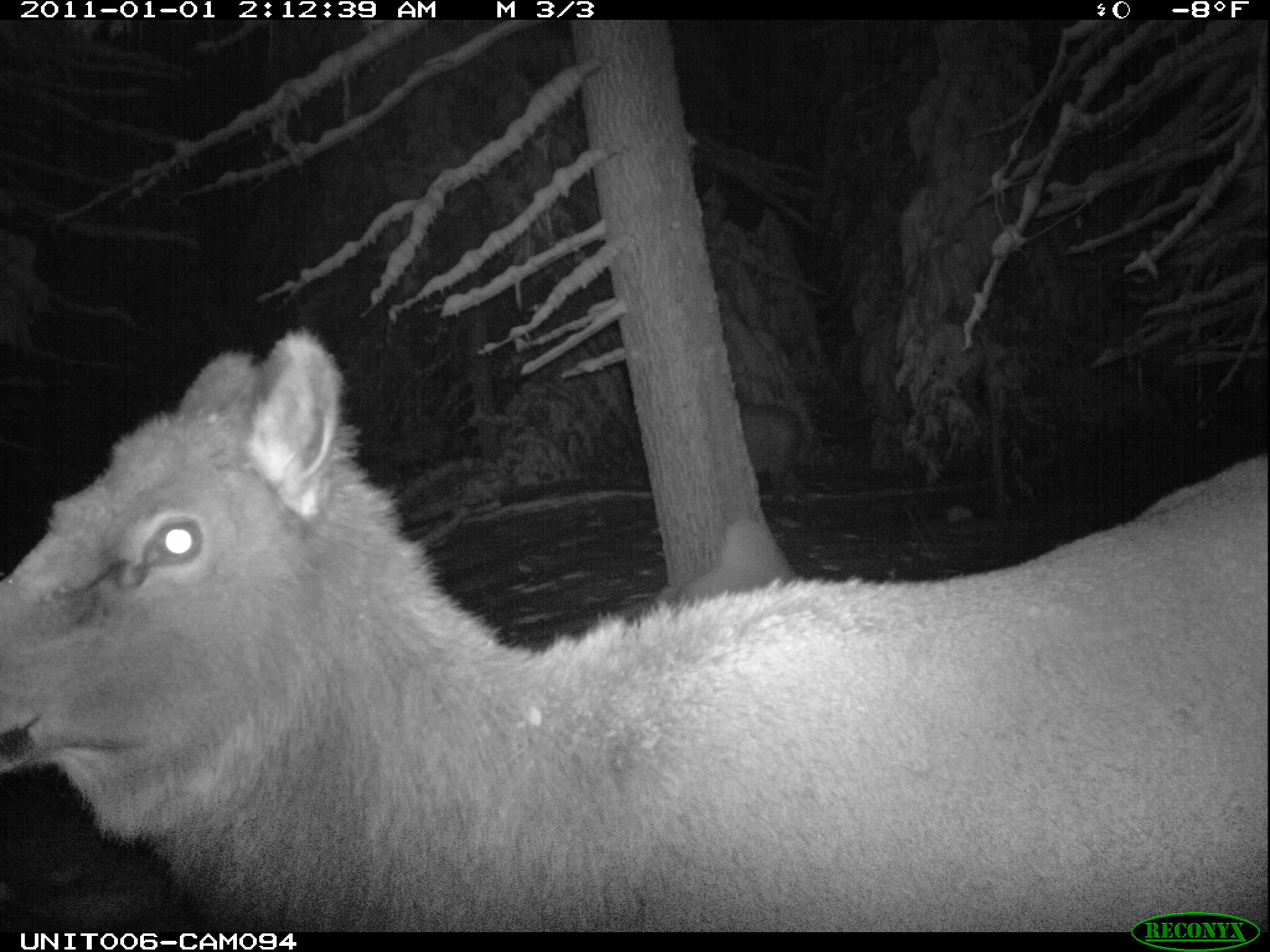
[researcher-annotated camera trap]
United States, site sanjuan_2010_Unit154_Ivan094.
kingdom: Animalia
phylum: Chordata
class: Mammalia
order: Artiodactyla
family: Cervidae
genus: Cervus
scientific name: Cervus elaphus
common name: red deer